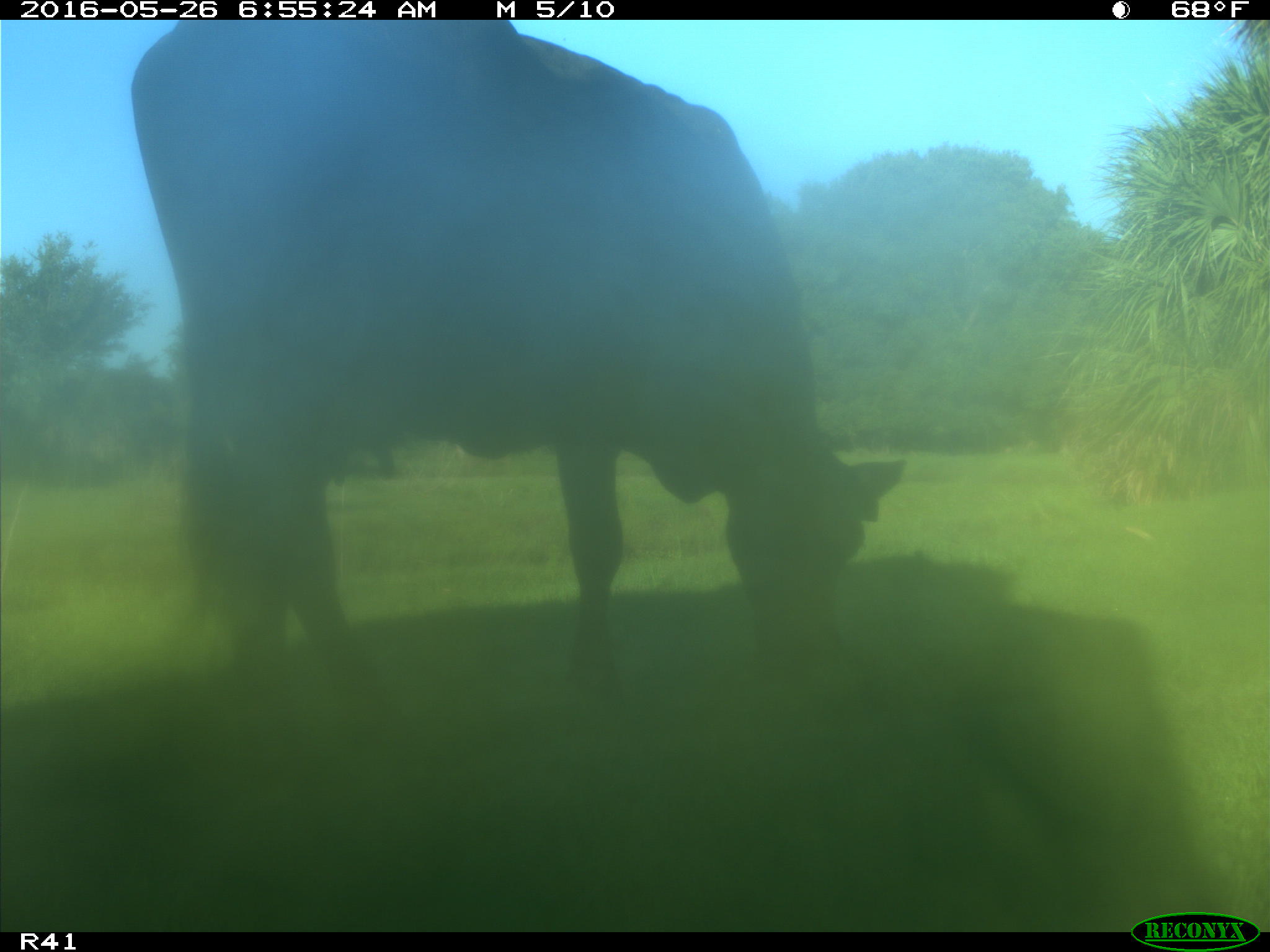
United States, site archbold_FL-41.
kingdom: Animalia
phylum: Chordata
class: Mammalia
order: Artiodactyla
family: Bovidae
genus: Bos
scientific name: Bos taurus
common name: domestic cow